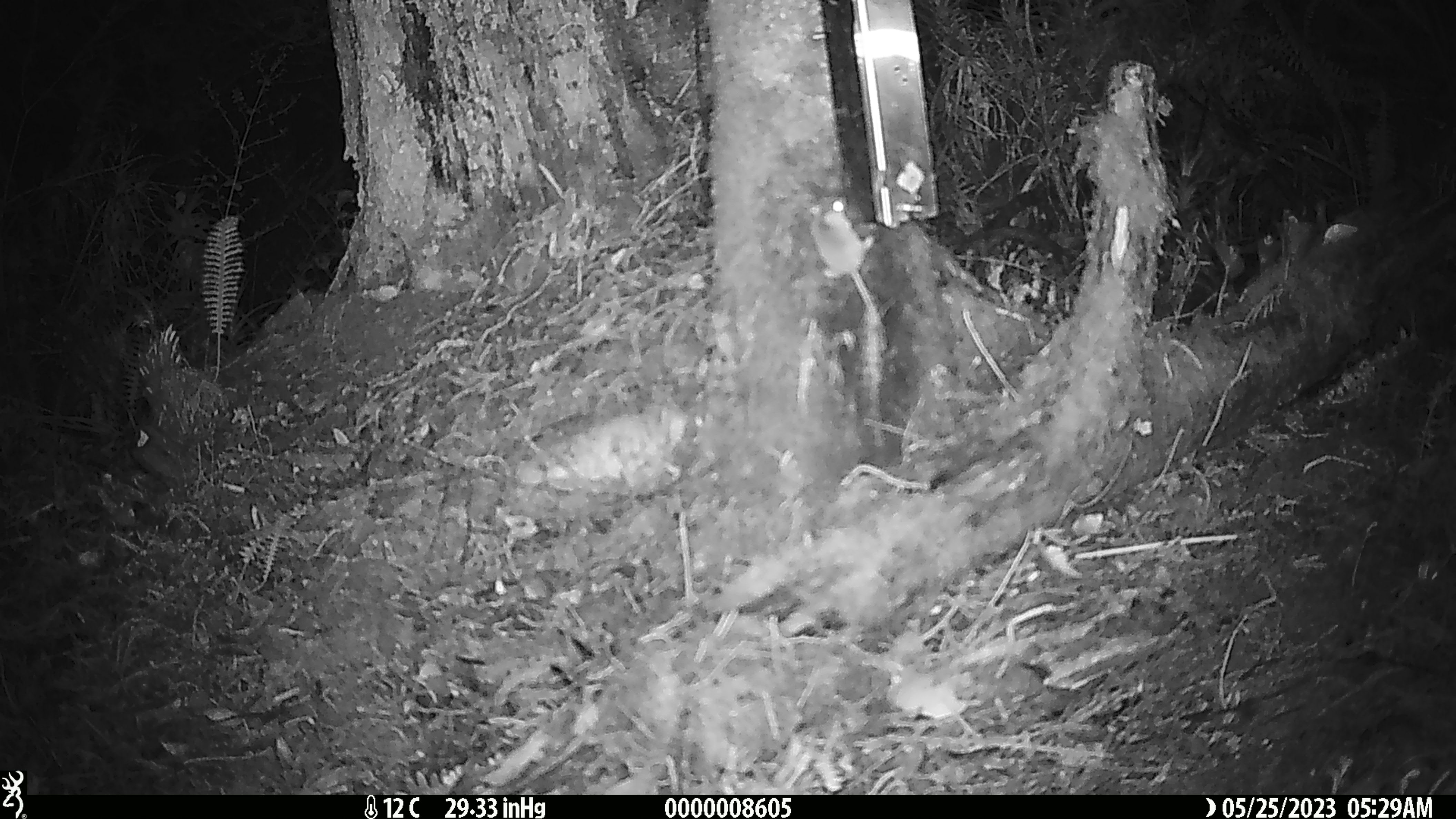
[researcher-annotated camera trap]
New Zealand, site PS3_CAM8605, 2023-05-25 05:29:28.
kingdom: Animalia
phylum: Chordata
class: Mammalia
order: Rodentia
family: Muridae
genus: Mus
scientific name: Mus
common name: mouse